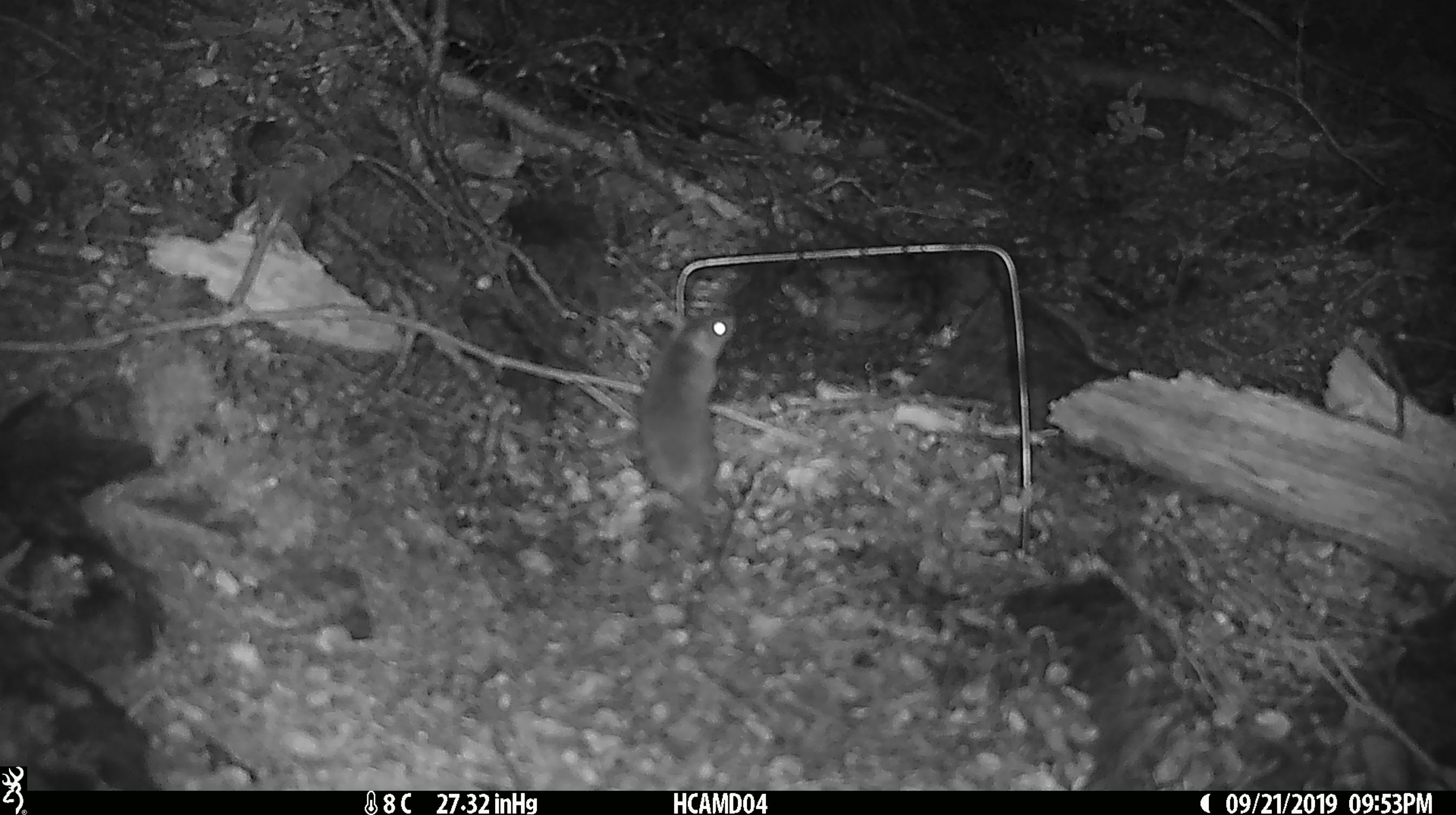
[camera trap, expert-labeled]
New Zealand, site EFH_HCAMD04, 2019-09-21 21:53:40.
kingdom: Animalia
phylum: Chordata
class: Mammalia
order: Rodentia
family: Muridae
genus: Mus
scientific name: Mus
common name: mouse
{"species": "mouse (Mus)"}